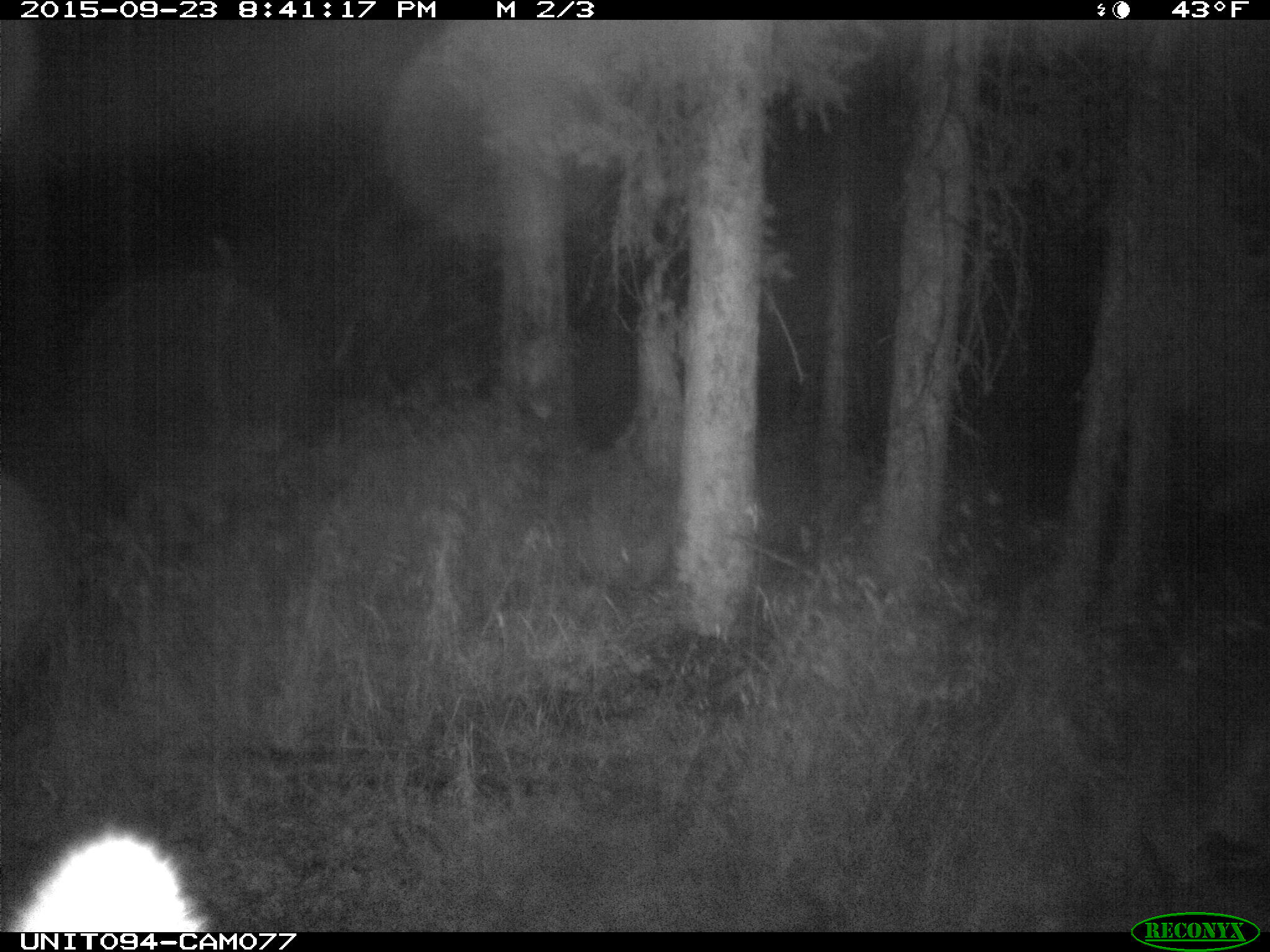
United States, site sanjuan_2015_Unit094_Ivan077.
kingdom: Animalia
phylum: Chordata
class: Mammalia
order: Artiodactyla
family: Cervidae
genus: Cervus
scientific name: Cervus elaphus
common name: red deer